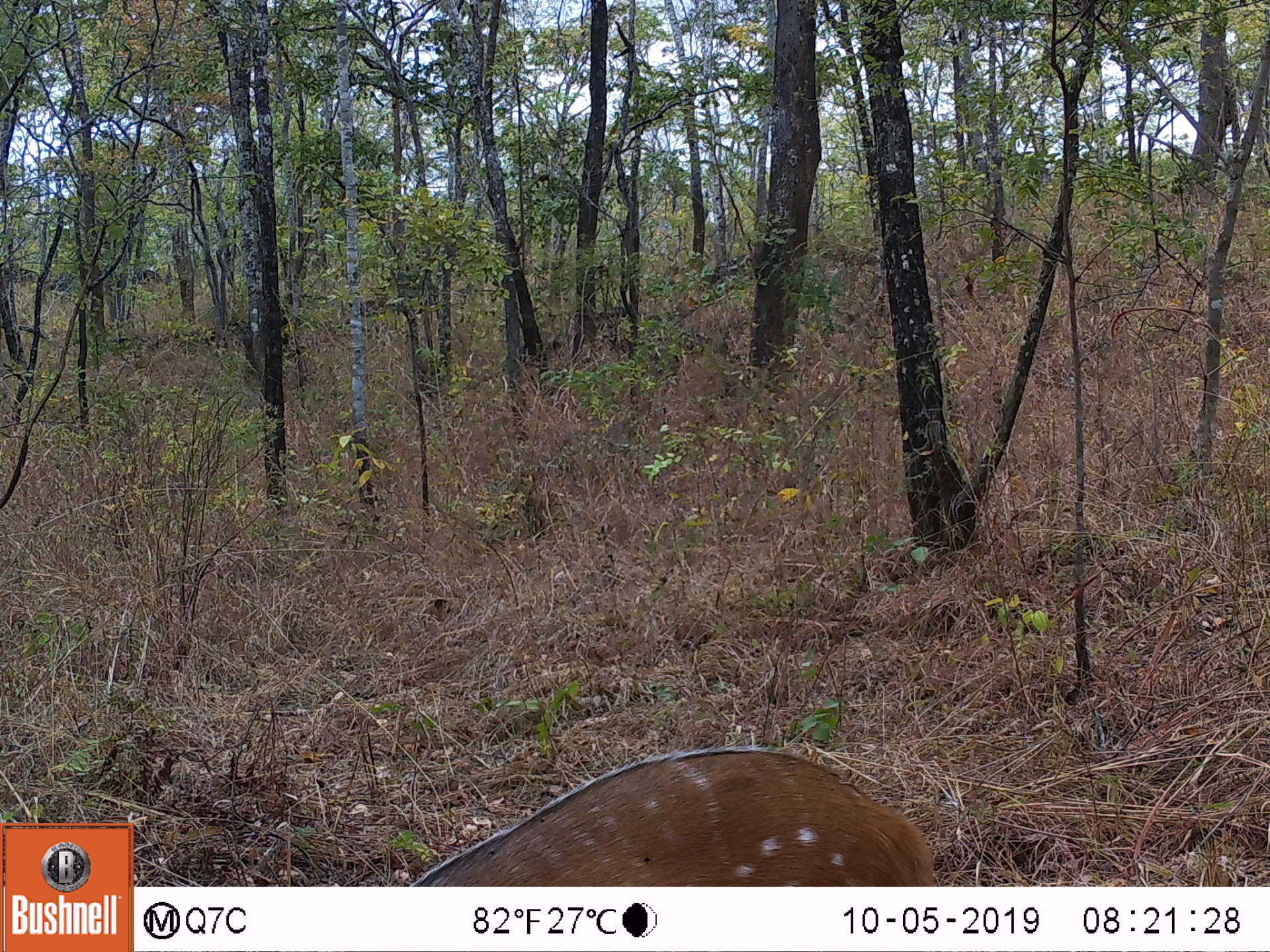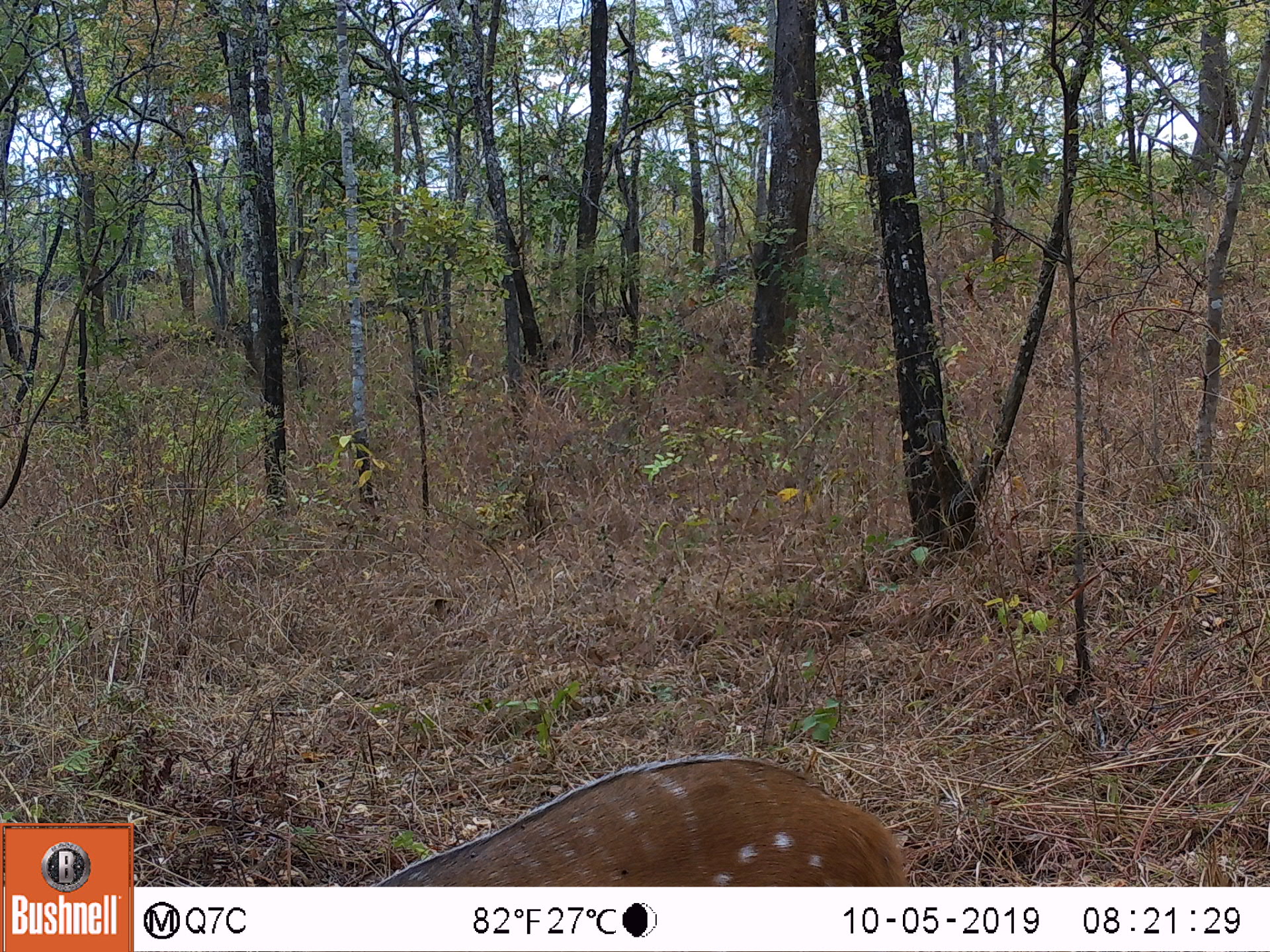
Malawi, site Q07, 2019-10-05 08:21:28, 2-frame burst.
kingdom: Animalia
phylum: Chordata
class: Mammalia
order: Artiodactyla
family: Bovidae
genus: Tragelaphus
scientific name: Tragelaphus sylvaticus sylvaticus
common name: cape bushbuck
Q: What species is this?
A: Cape bushbuck (Tragelaphus sylvaticus sylvaticus).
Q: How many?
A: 1.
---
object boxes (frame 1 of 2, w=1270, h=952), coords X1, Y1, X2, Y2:
cape bushbuck: 411, 742, 940, 884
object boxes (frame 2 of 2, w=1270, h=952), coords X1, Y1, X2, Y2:
cape bushbuck: 373, 748, 913, 884